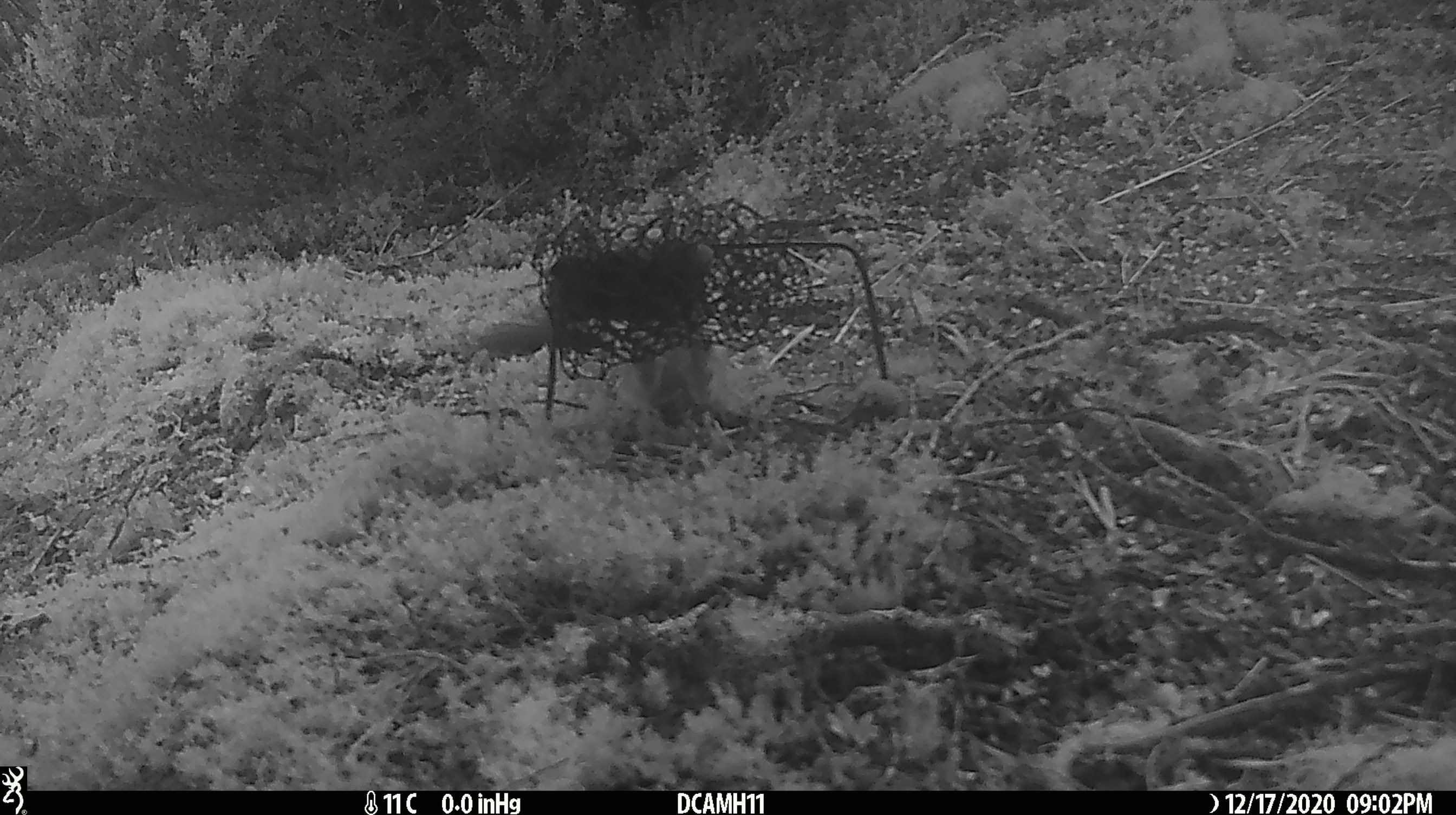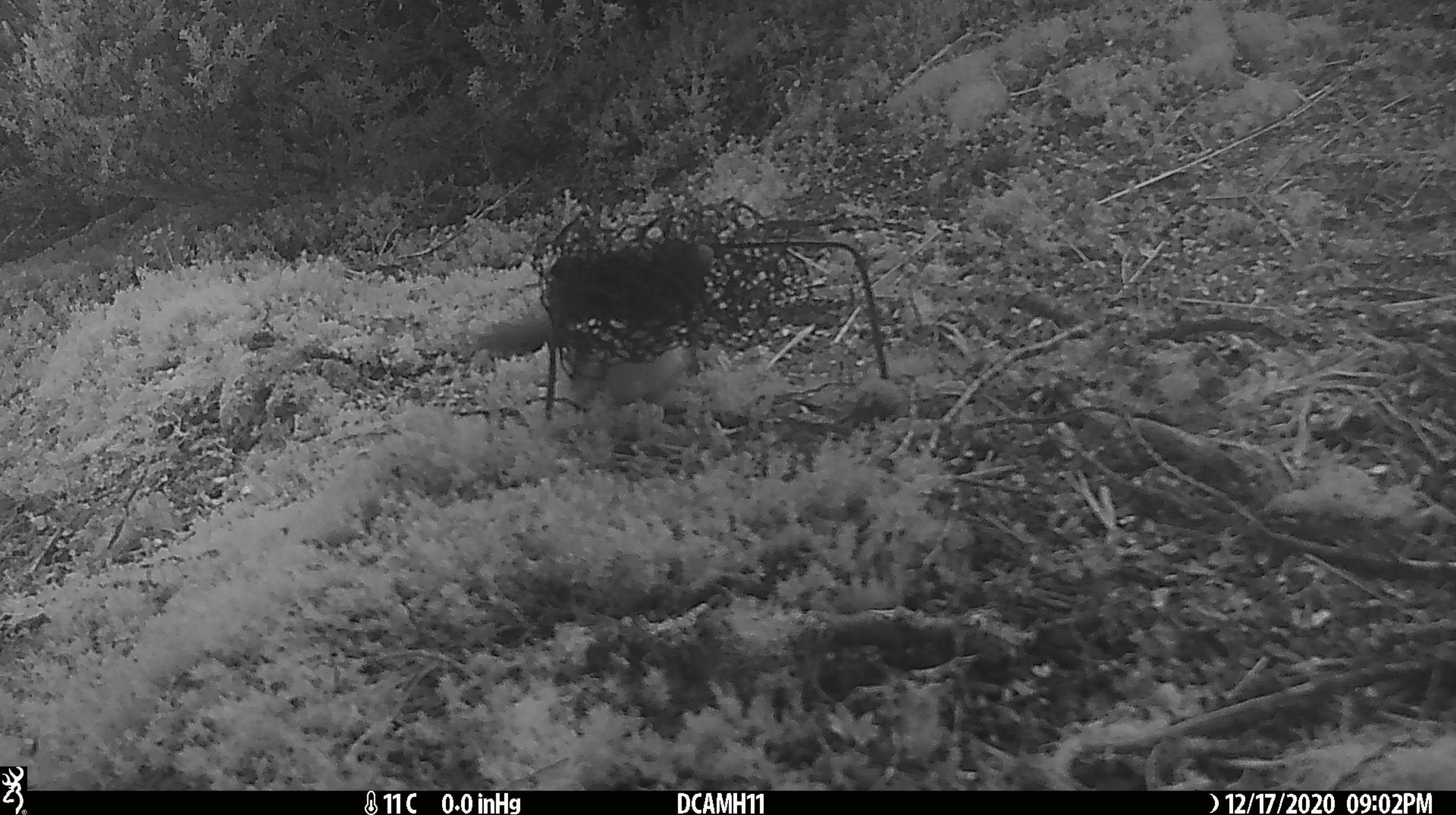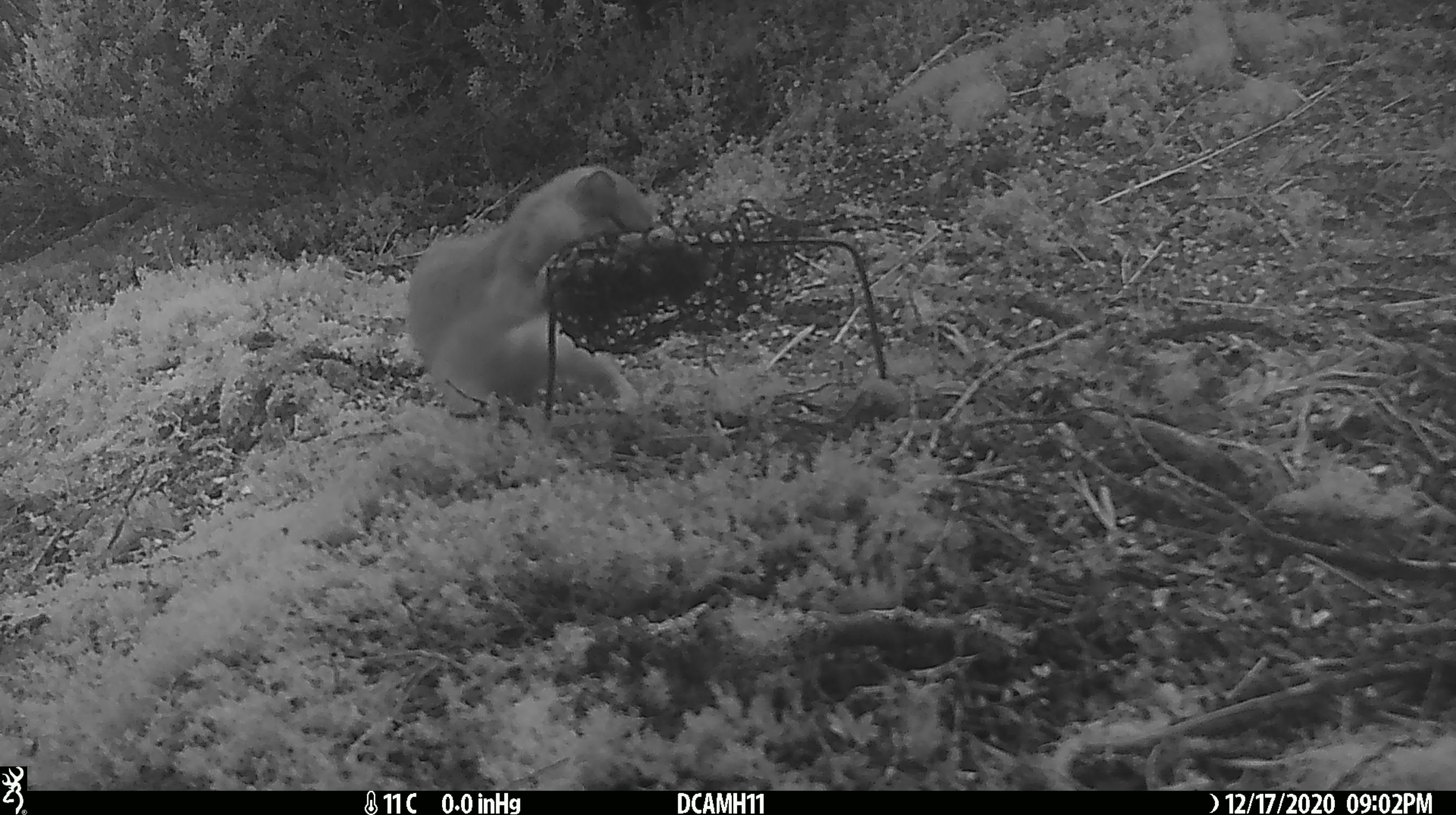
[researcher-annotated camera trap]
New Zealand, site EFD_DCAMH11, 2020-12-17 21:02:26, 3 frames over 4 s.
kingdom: Animalia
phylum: Chordata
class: Mammalia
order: Carnivora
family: Mustelidae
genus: Mustela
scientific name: Mustela erminea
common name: stoat